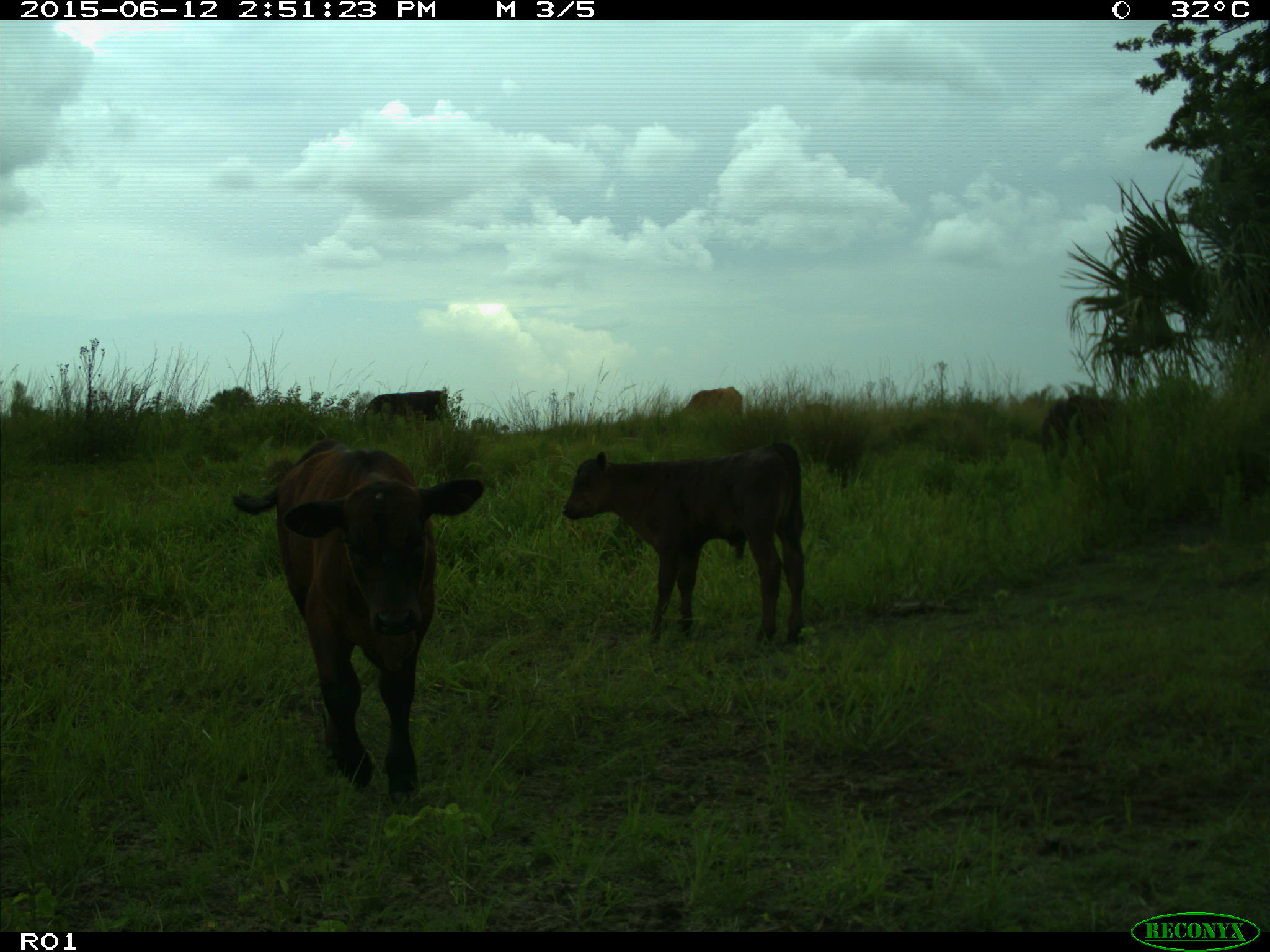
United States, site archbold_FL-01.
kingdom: Animalia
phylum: Chordata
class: Mammalia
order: Artiodactyla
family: Bovidae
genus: Bos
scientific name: Bos taurus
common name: domestic cow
Bos taurus (domestic cow).